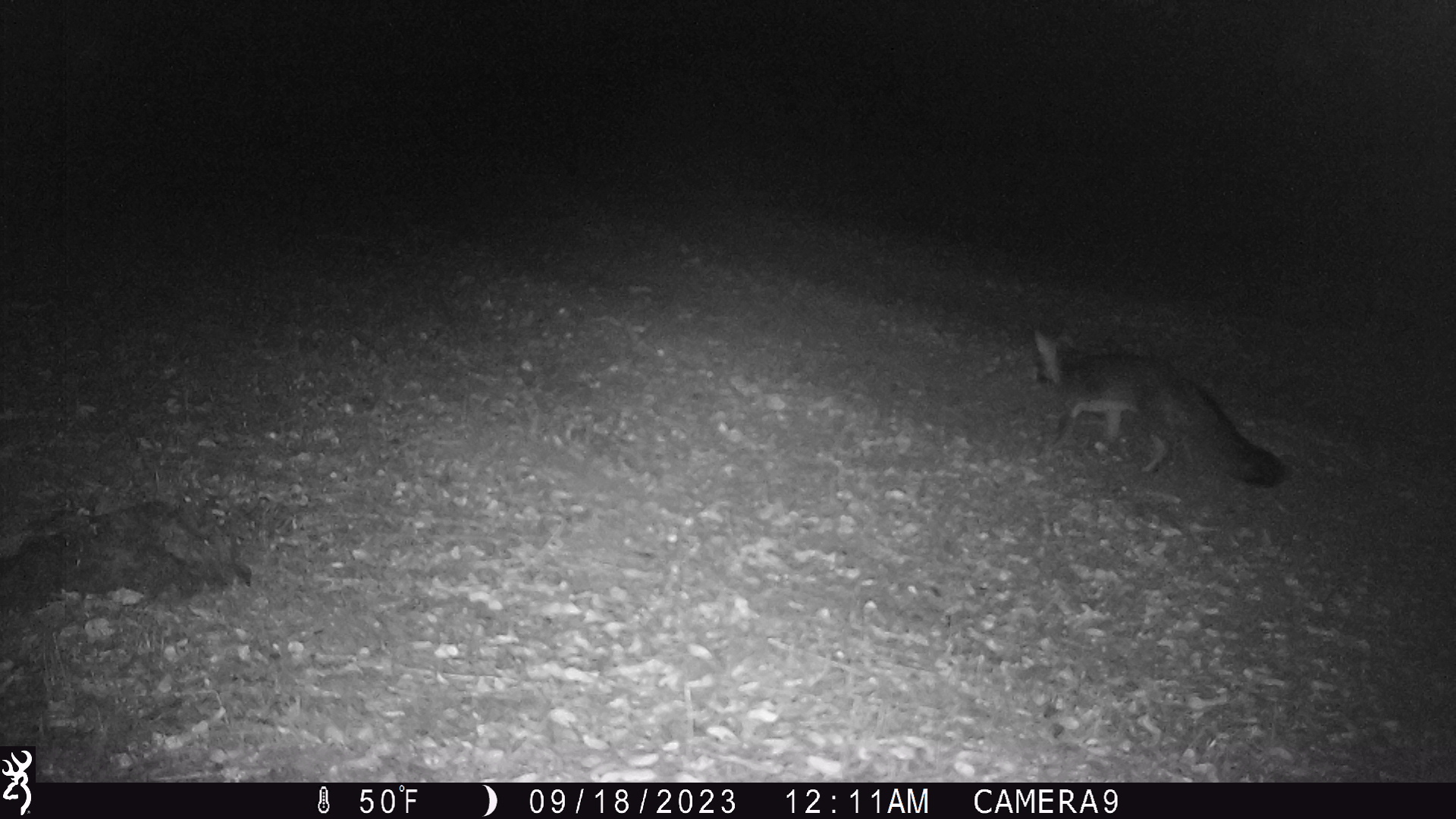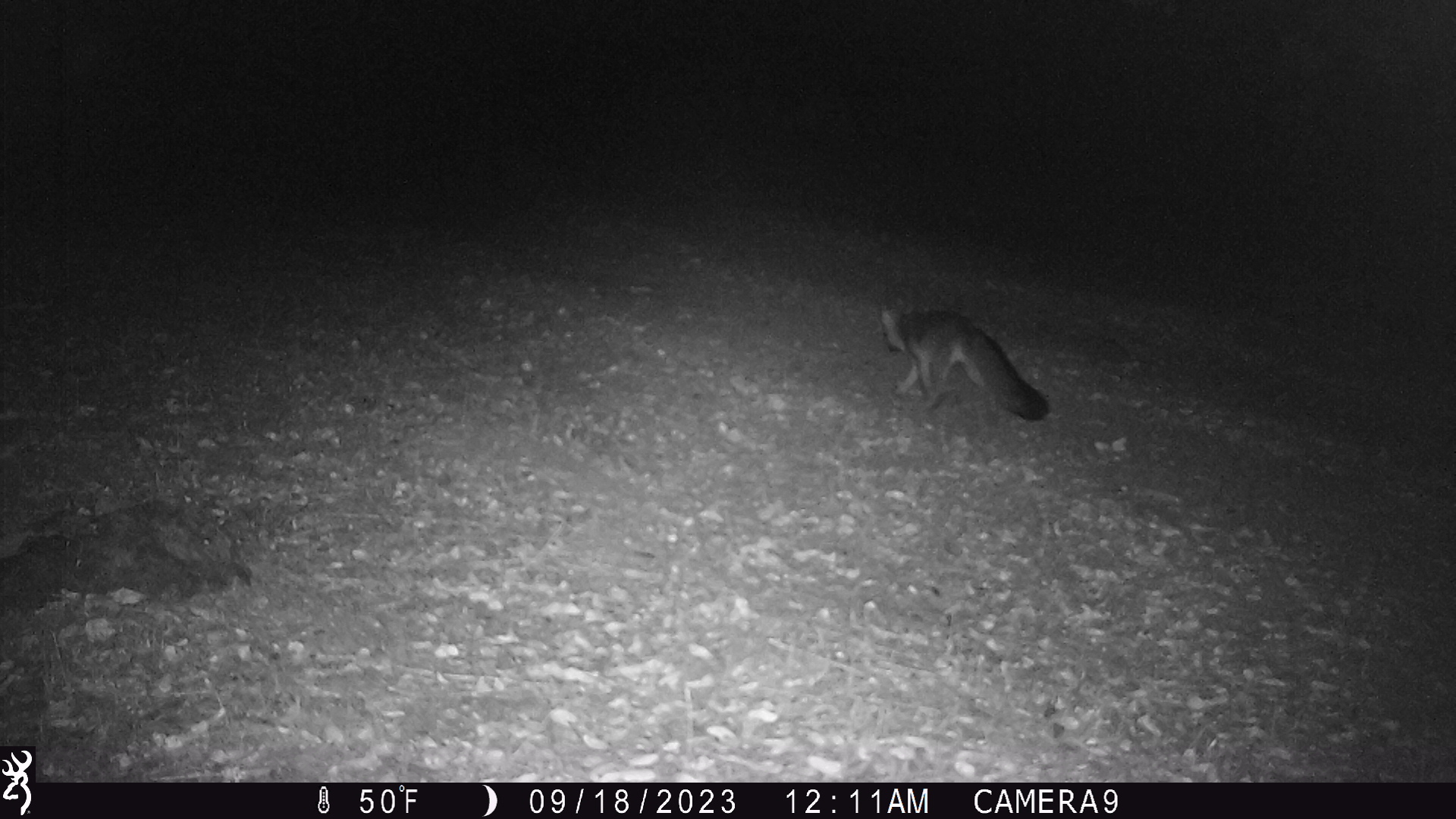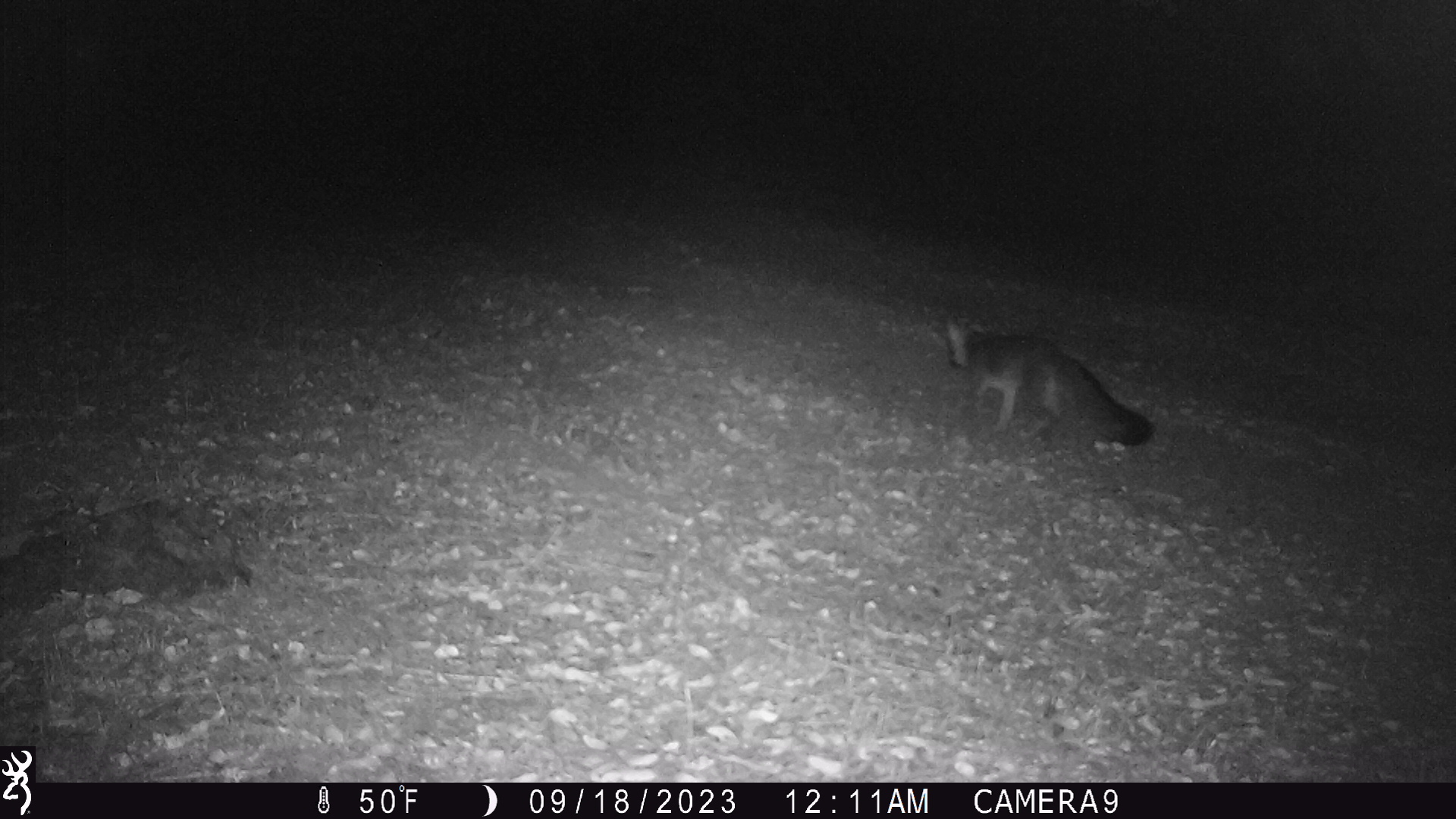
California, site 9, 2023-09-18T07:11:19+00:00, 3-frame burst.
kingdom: Animalia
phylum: Chordata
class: Mammalia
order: Carnivora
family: Canidae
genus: Urocyon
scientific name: Urocyon cinereoargenteus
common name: gray fox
Gray fox (Urocyon cinereoargenteus).